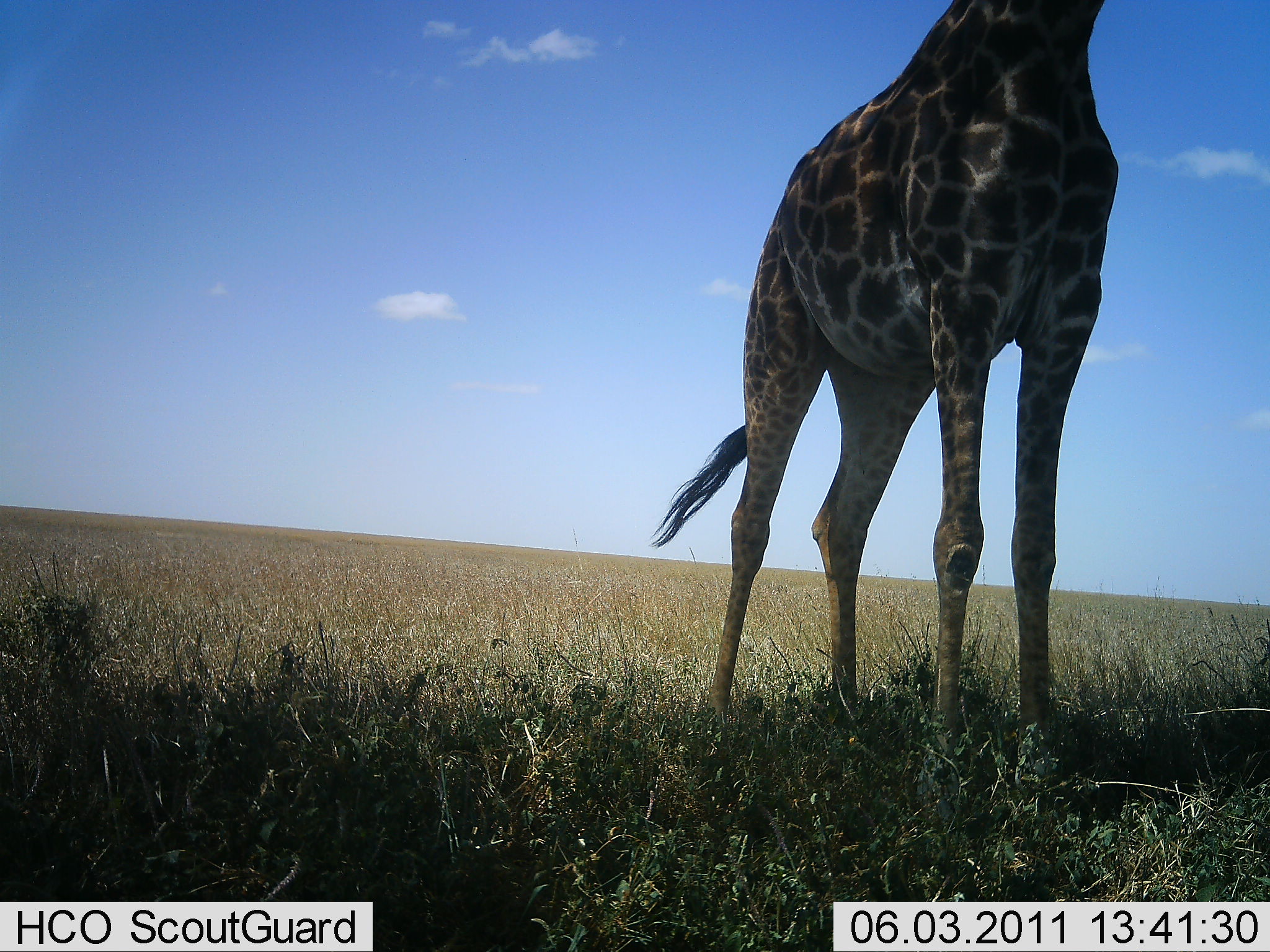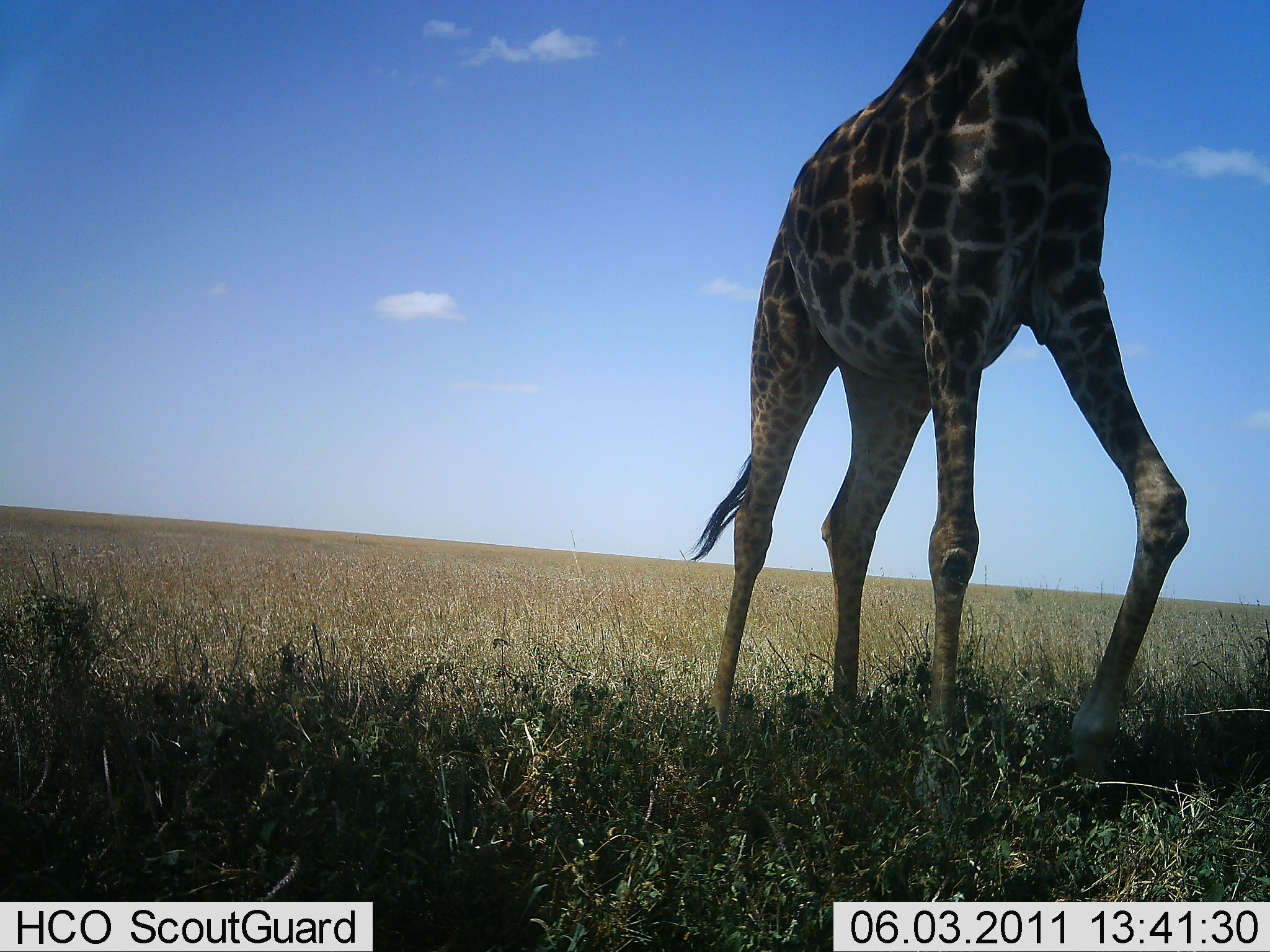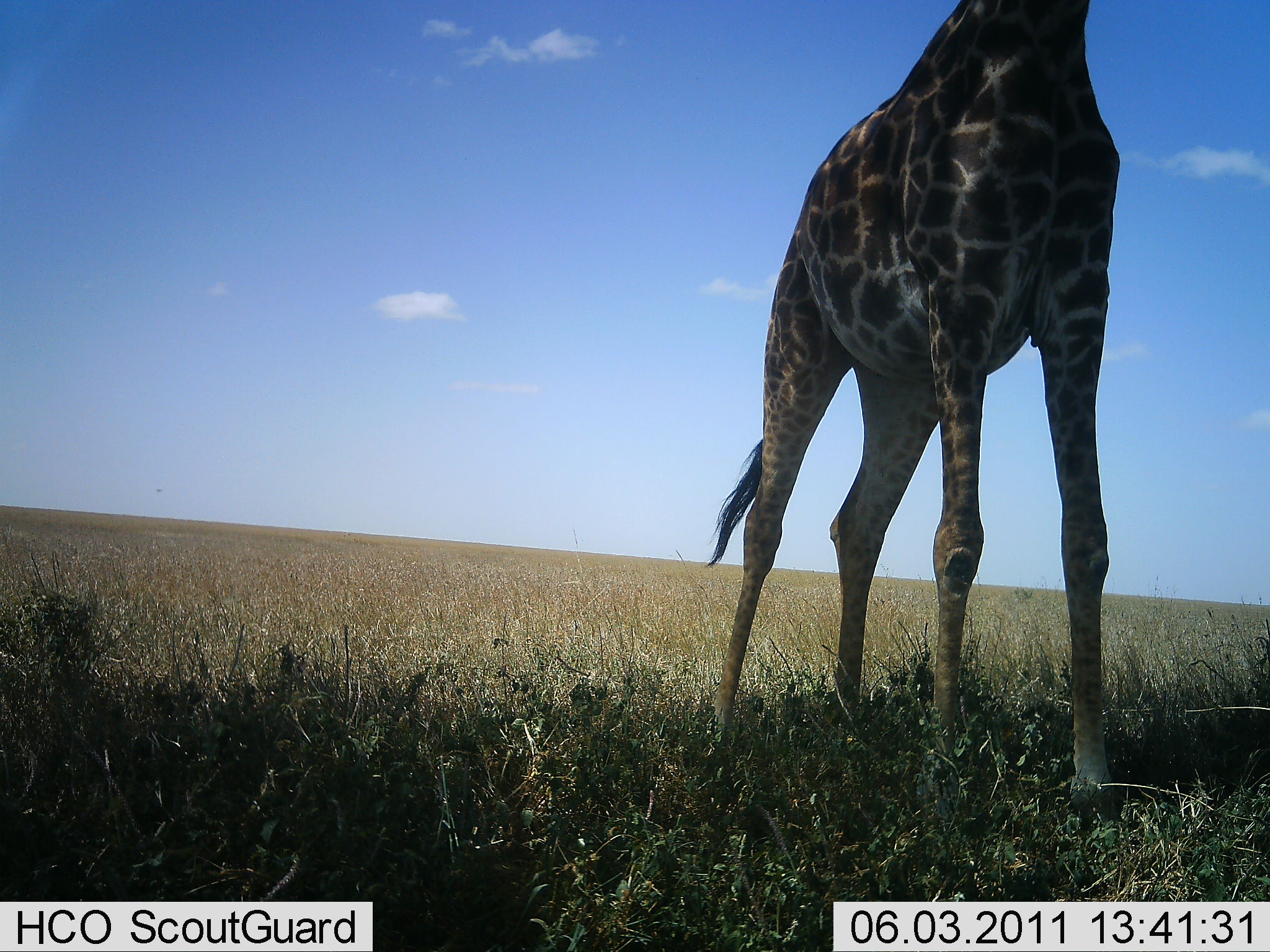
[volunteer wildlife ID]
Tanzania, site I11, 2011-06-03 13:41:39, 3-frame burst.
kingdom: Animalia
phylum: Chordata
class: Mammalia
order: Artiodactyla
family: Giraffidae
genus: Giraffa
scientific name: Giraffa camelopardalis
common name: giraffe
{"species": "giraffe (Giraffa camelopardalis)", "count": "1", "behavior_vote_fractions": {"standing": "92%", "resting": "0%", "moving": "8%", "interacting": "0%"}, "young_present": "0%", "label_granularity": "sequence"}